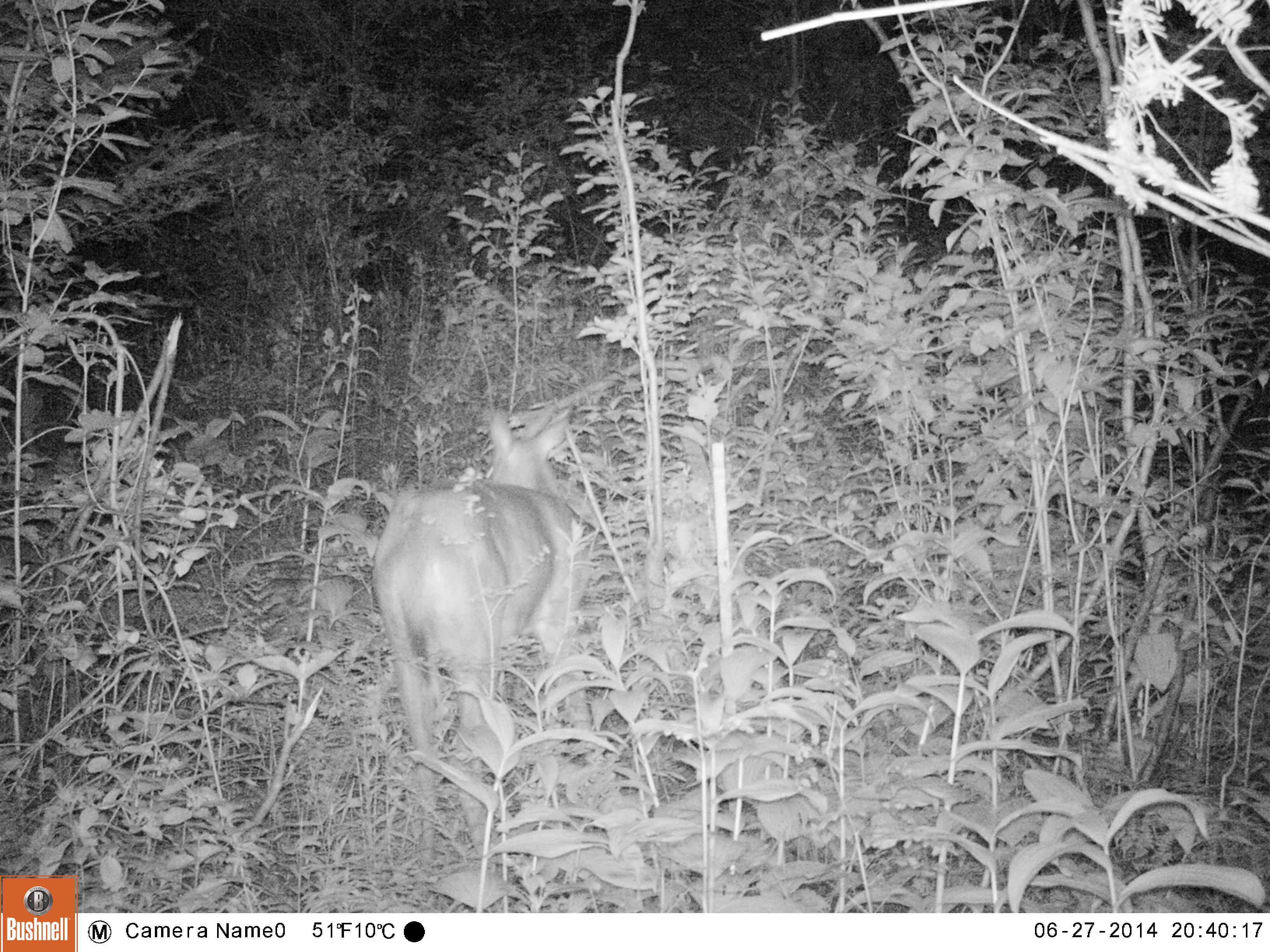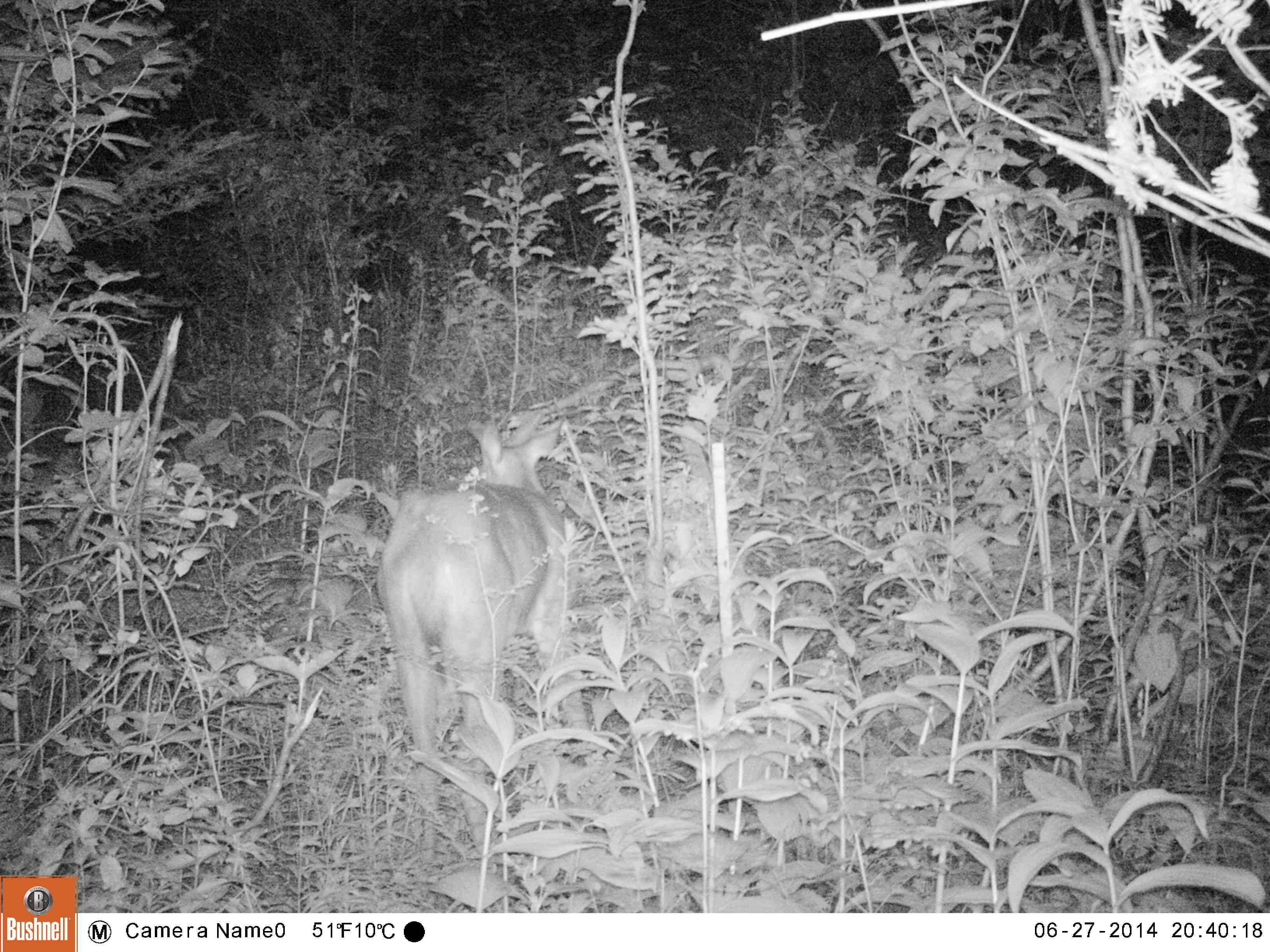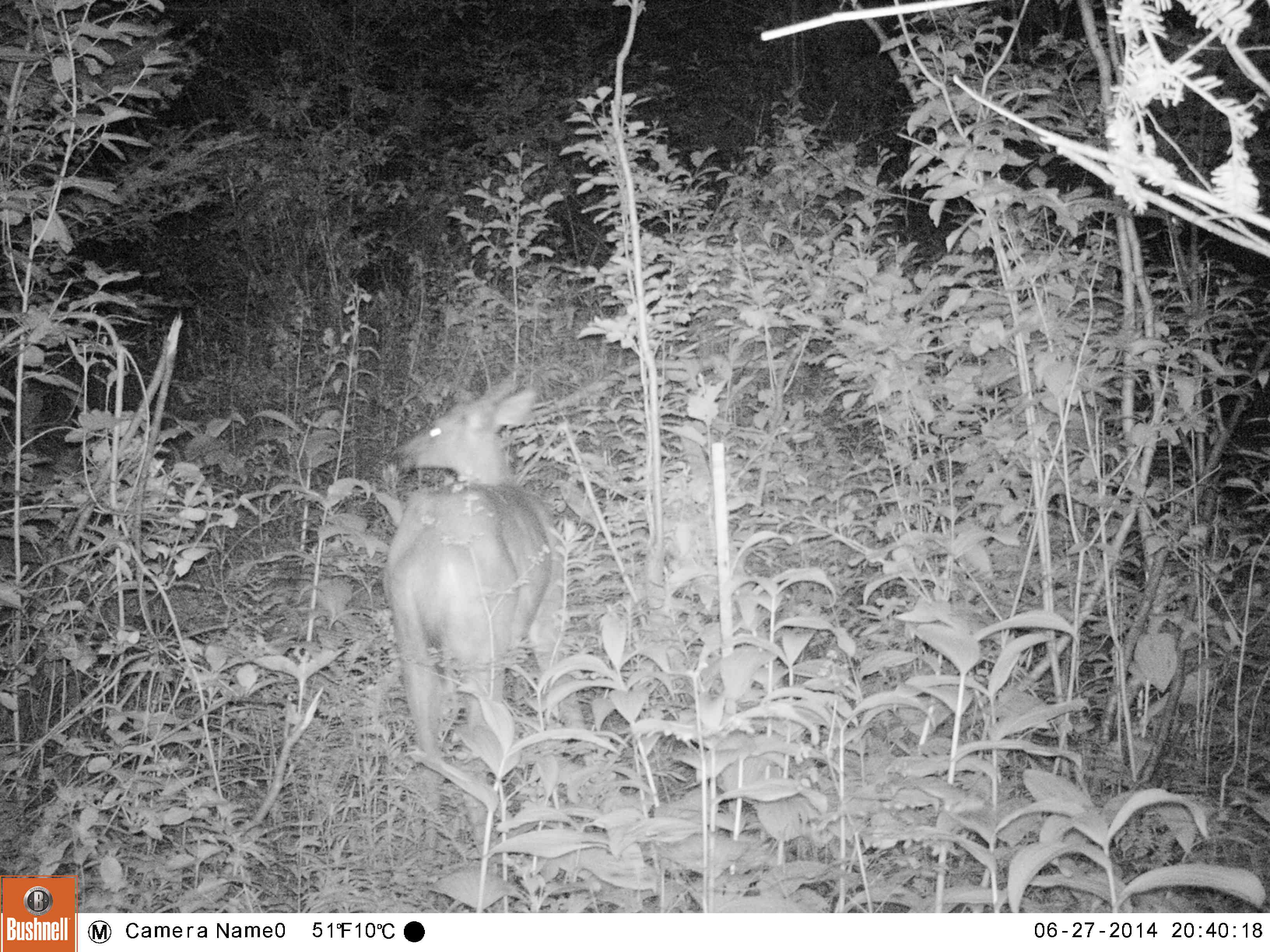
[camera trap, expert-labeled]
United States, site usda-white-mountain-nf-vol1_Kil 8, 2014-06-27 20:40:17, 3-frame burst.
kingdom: Animalia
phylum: Chordata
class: Mammalia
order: Artiodactyla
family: Cervidae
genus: Odocoileus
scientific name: Odocoileus virginianus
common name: white-tailed deer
White-tailed deer (Odocoileus virginianus).